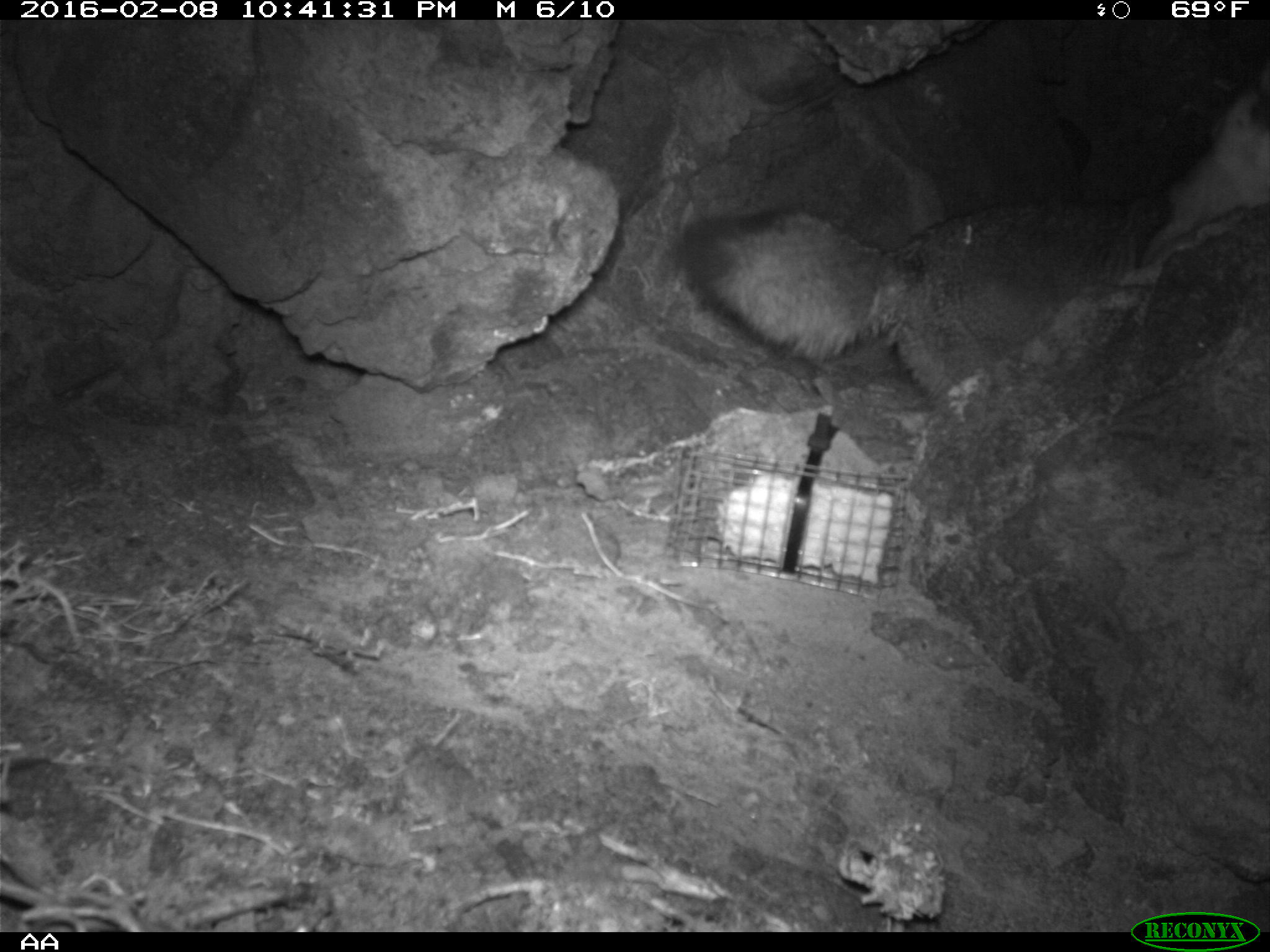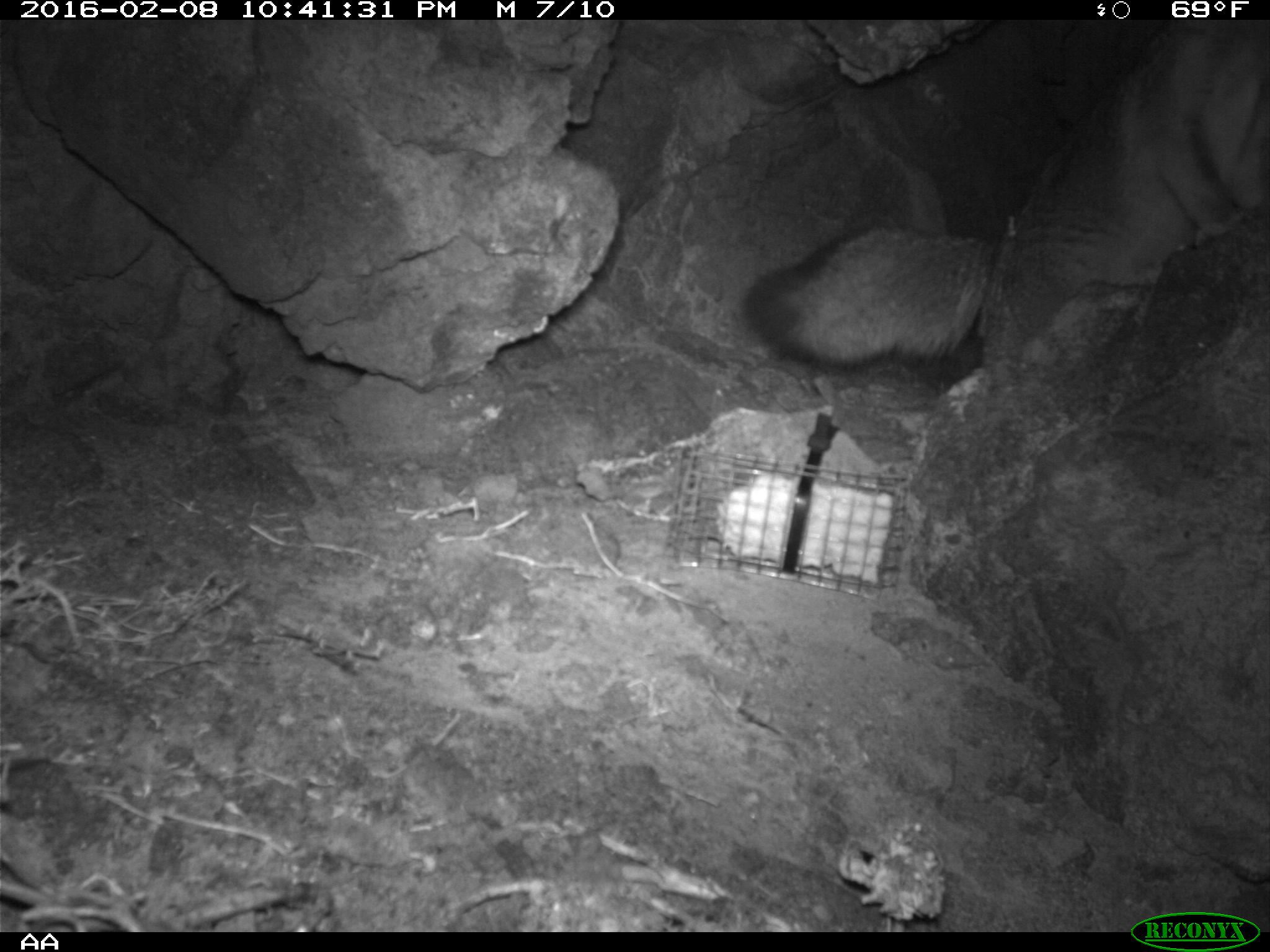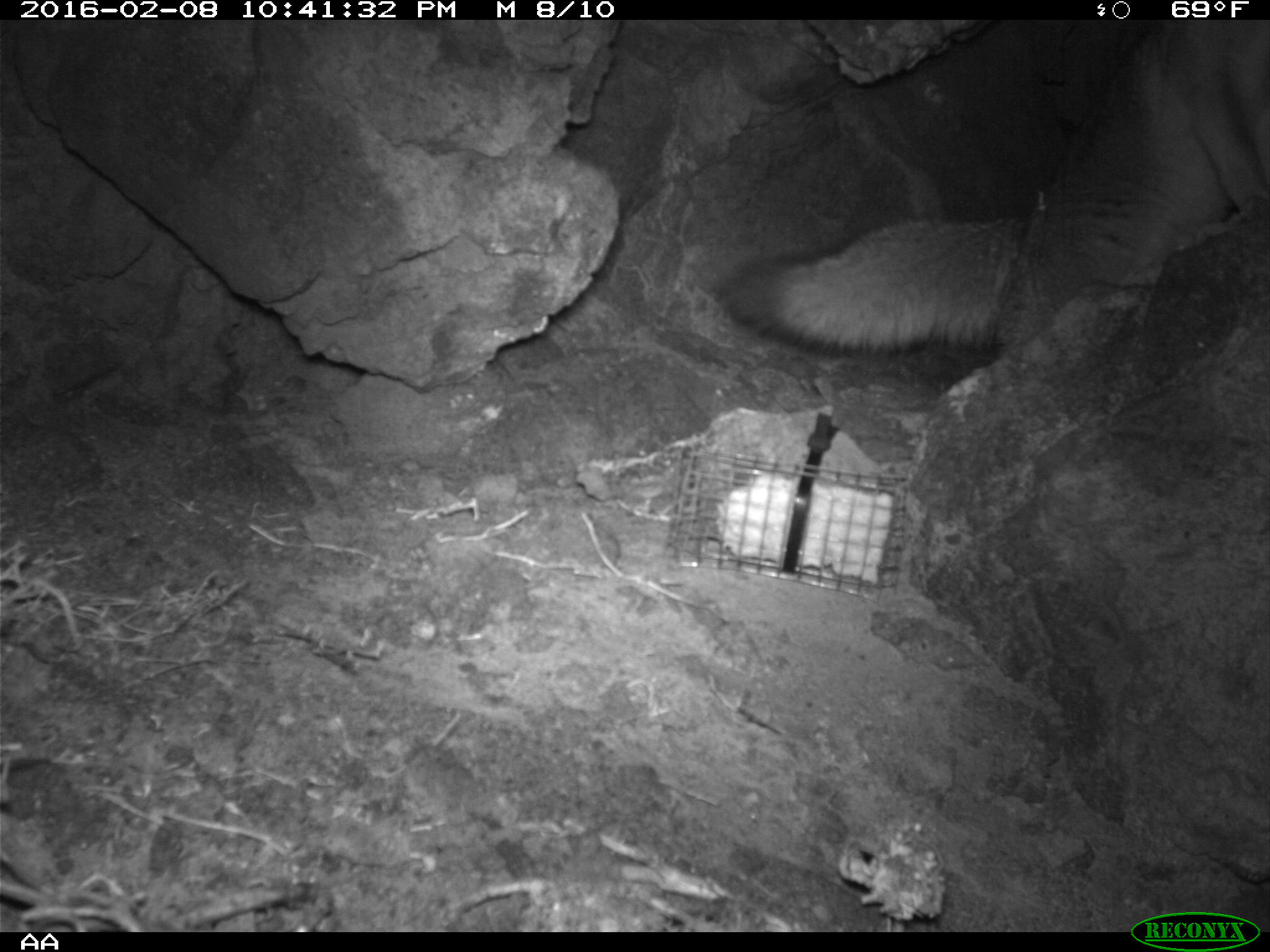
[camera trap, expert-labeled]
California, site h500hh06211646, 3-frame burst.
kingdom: Animalia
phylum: Chordata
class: Mammalia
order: Carnivora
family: Canidae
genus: Urocyon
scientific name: Urocyon littoralis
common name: island fox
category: fox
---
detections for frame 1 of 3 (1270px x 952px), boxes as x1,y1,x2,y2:
fox: 673,79,1269,394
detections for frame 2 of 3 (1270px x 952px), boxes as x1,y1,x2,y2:
fox: 745,20,1269,369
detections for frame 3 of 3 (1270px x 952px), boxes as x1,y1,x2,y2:
fox: 722,17,1269,354